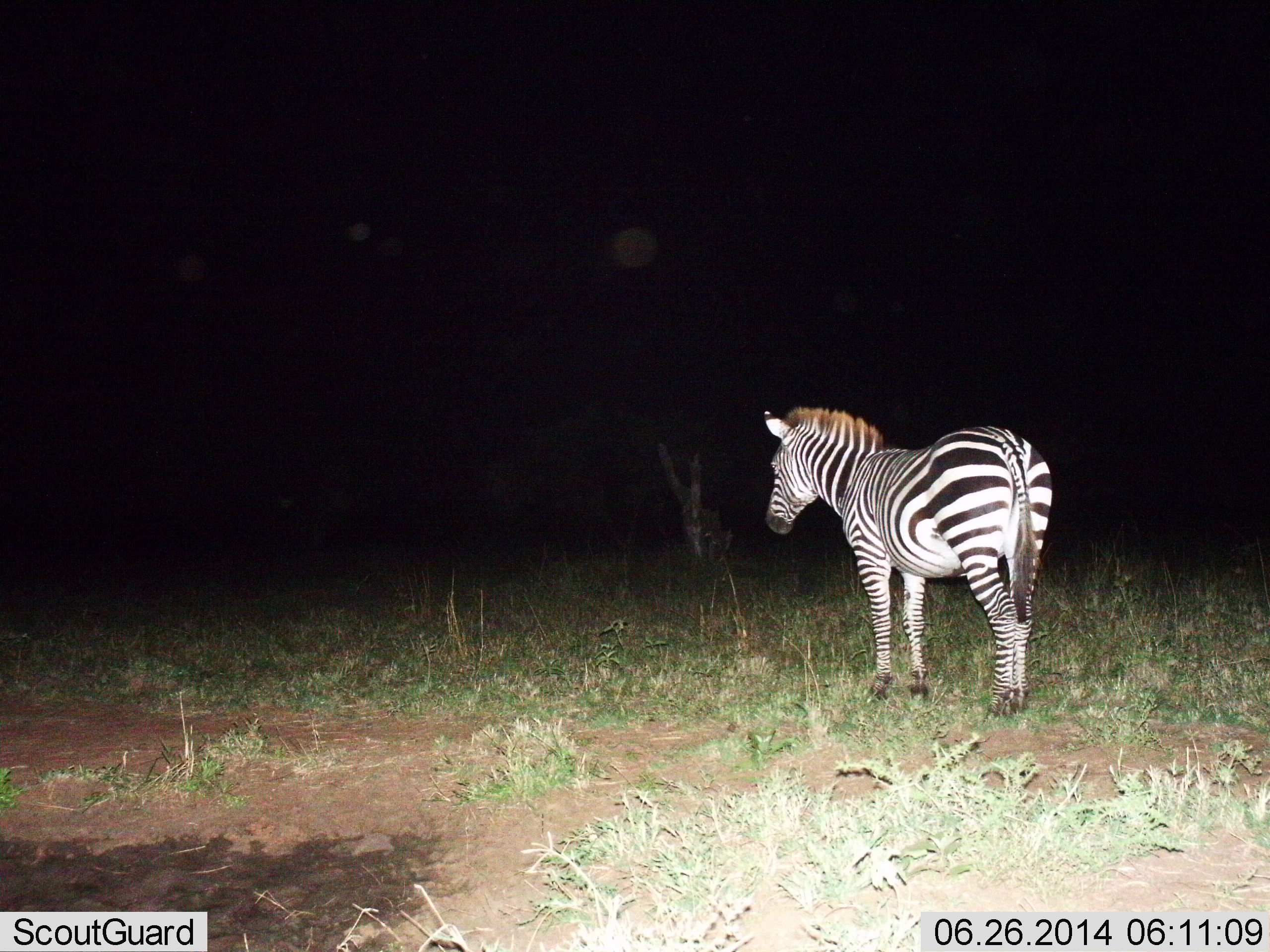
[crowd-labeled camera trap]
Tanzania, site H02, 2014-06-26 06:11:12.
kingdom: Animalia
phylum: Chordata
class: Mammalia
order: Perissodactyla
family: Equidae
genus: Equus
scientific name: Equus quagga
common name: plains zebra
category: zebra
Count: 1.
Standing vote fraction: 100%.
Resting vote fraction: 0%.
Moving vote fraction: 0%.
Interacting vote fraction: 0%.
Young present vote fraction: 0%.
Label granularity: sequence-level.